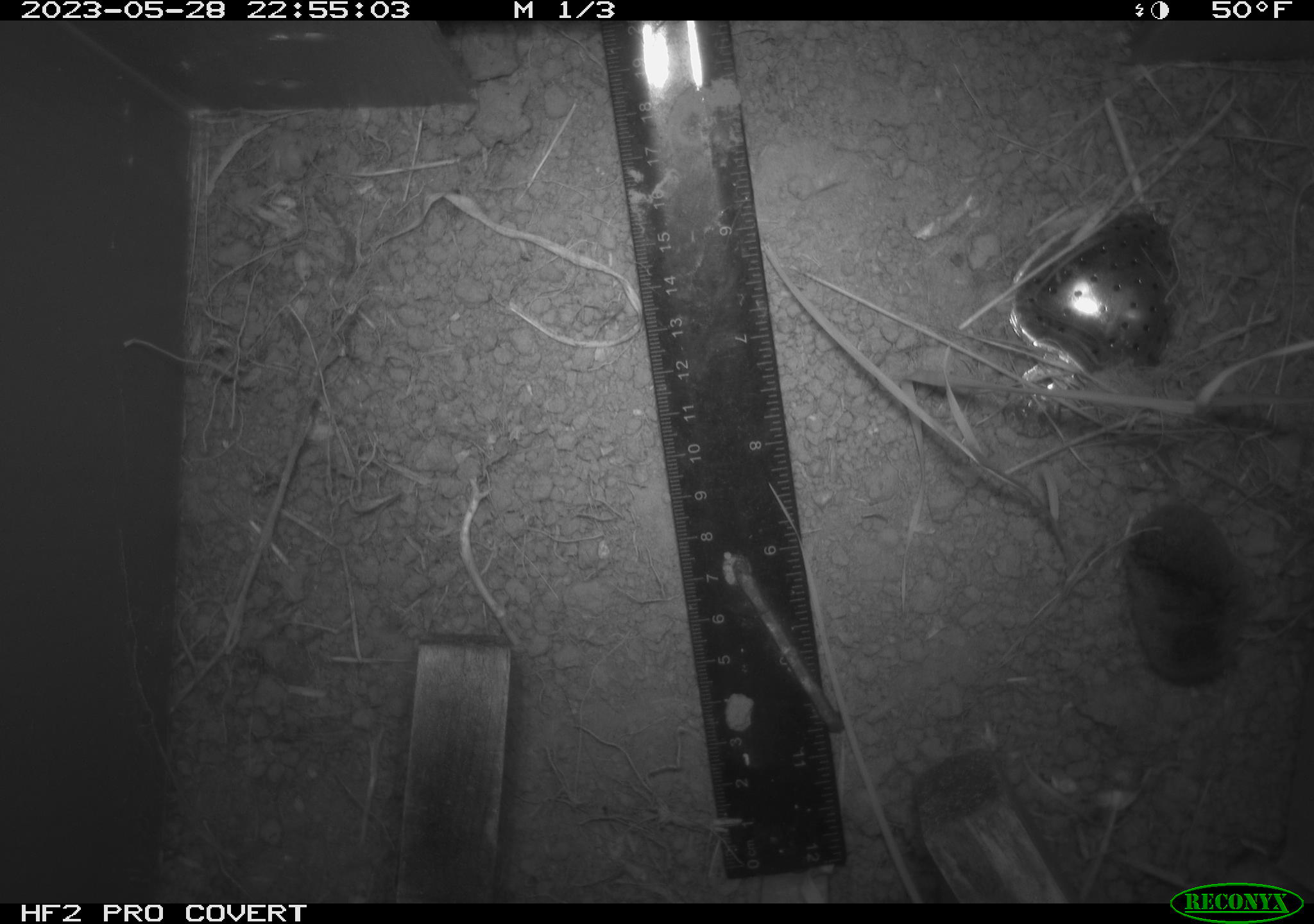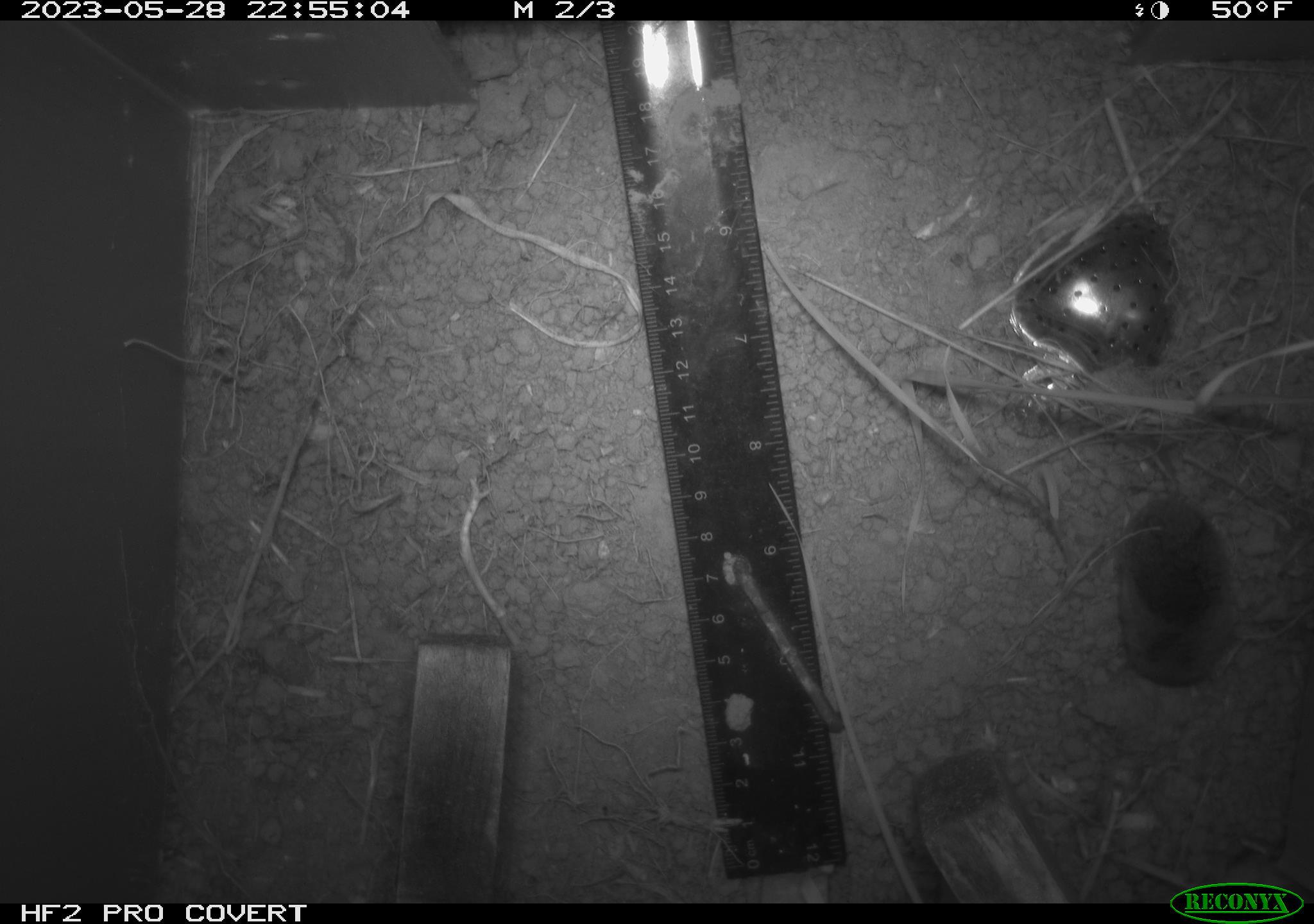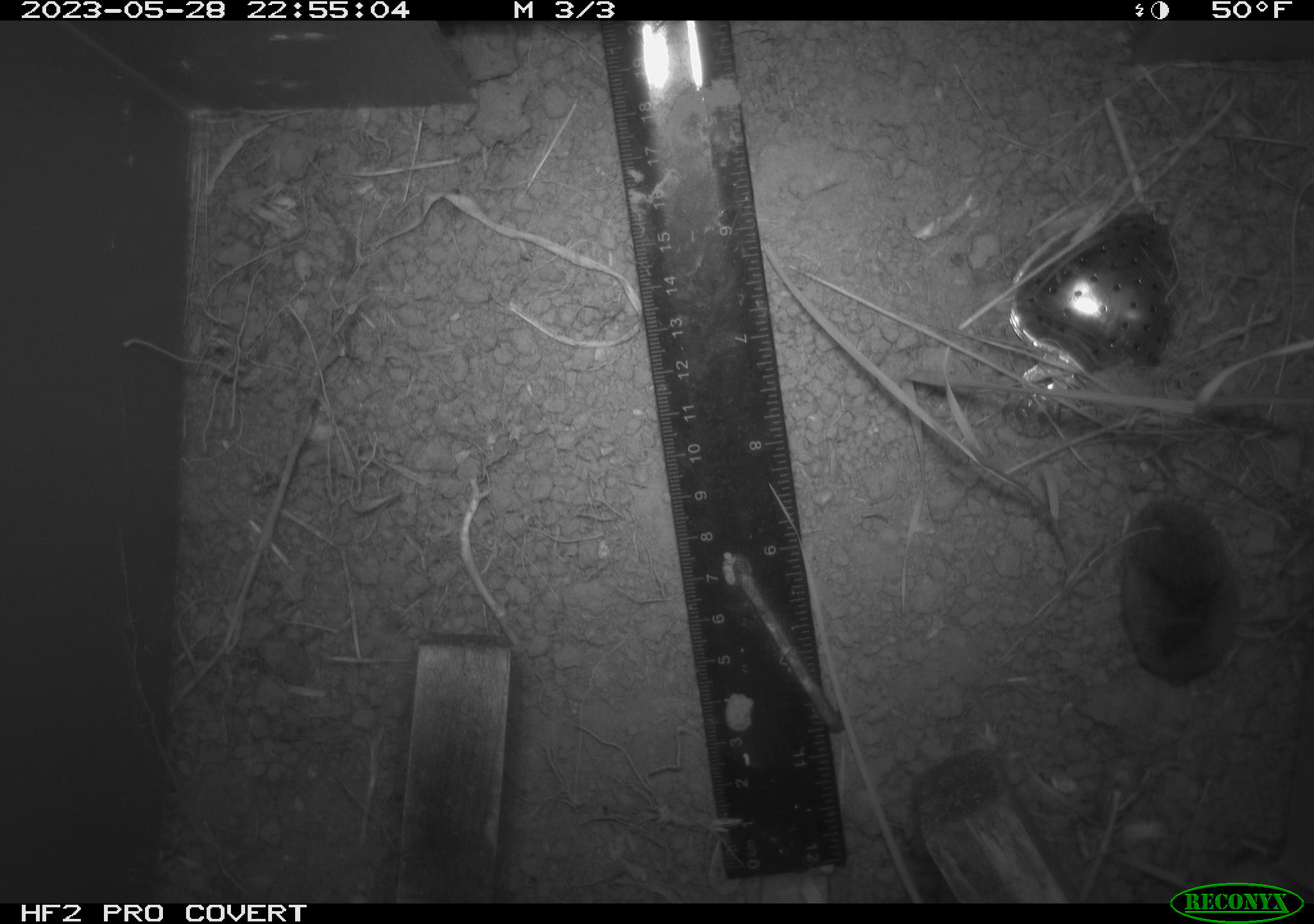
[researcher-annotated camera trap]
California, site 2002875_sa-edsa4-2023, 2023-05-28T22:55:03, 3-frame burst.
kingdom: Animalia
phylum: Chordata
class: Mammalia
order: Eulipotyphla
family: Soricidae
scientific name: Soricidae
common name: shrews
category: soricidae family